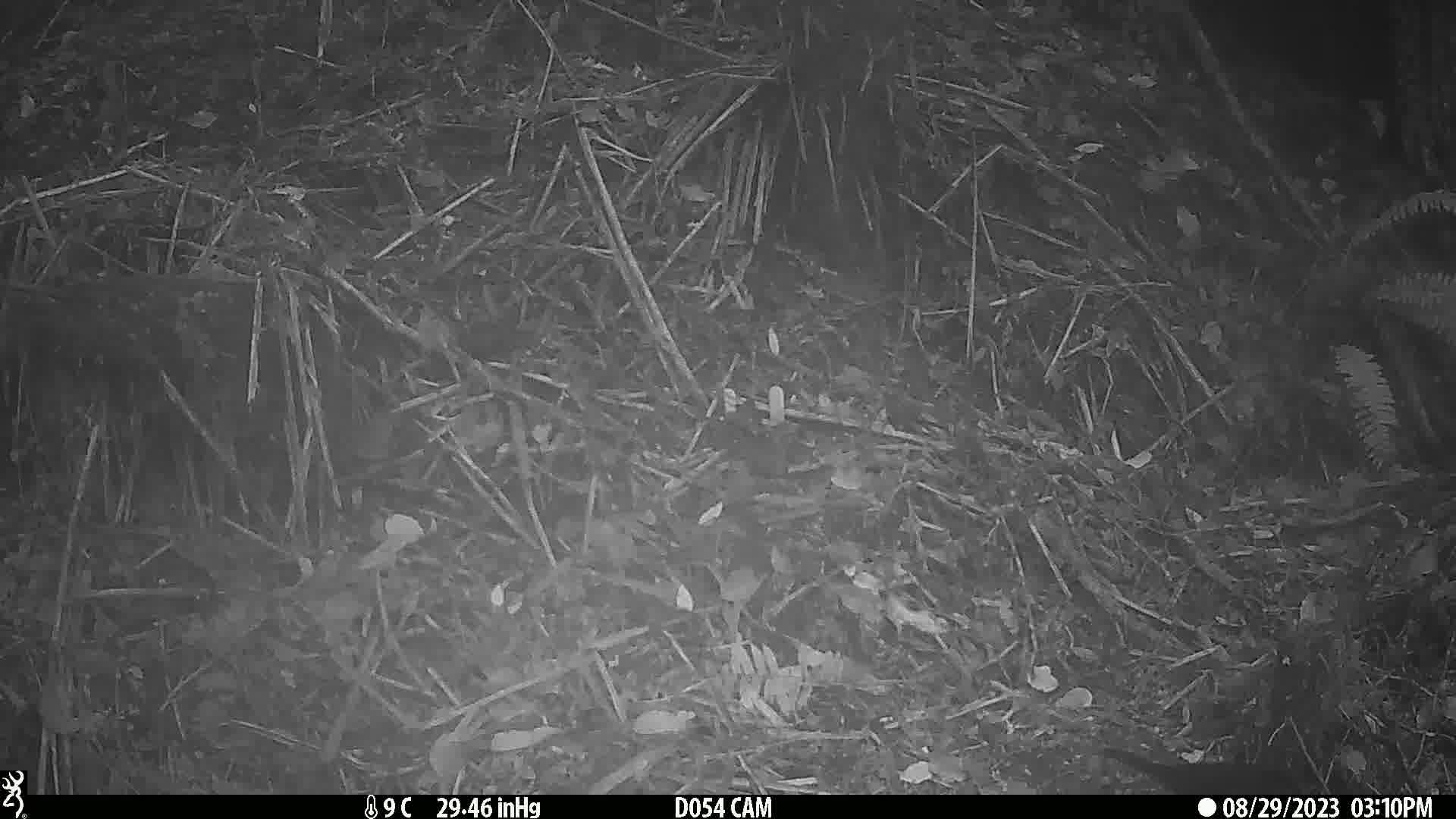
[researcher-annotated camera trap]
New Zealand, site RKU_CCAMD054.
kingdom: Animalia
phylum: Chordata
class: Aves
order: Passeriformes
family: Turdidae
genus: Turdus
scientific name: Turdus merula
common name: eurasian blackbird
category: blackbird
Blackbird (eurasian blackbird) (Turdus merula).